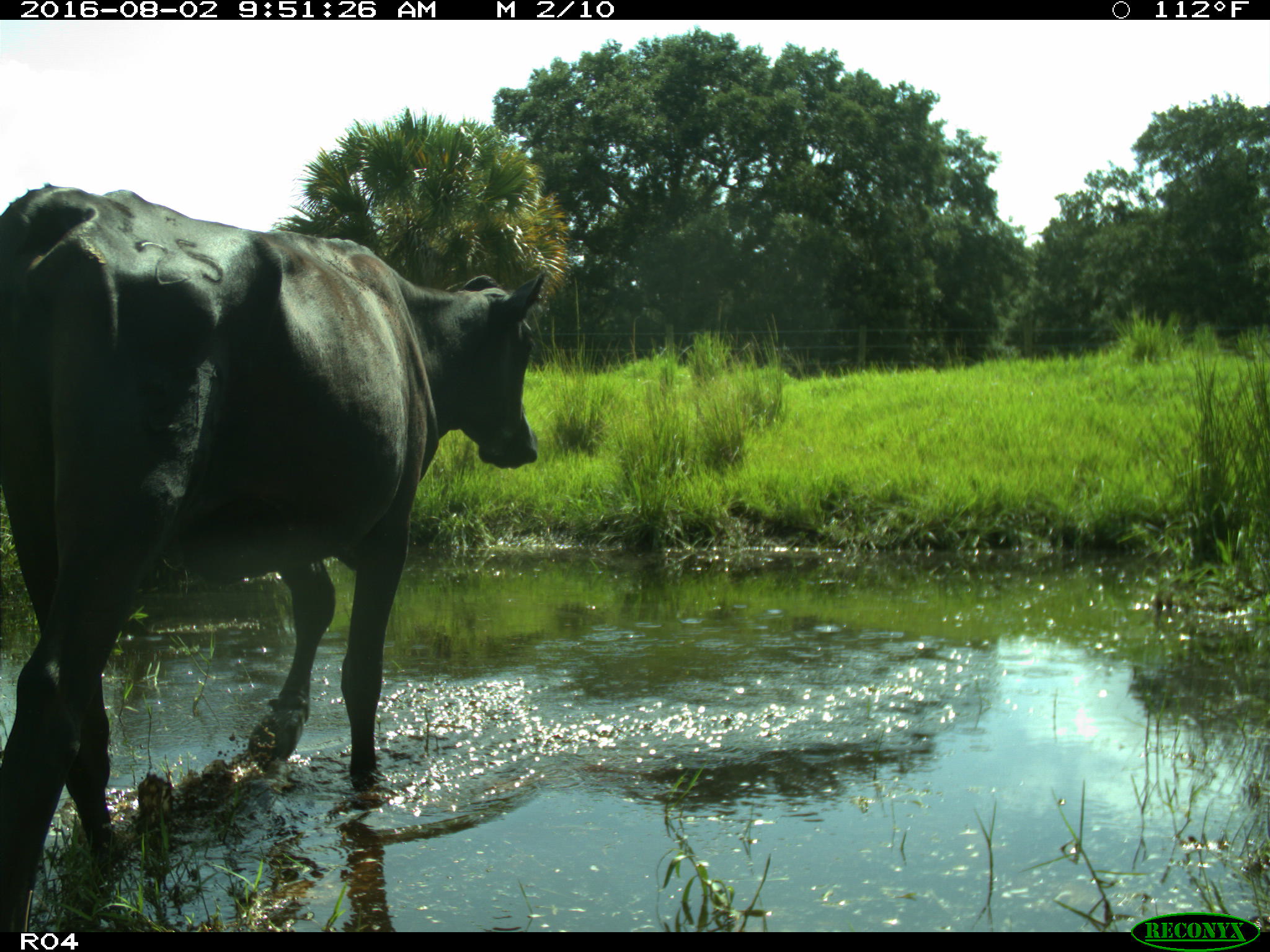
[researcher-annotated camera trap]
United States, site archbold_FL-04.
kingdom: Animalia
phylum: Chordata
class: Mammalia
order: Artiodactyla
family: Bovidae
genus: Bos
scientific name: Bos taurus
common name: domestic cow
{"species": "Bos taurus (domestic cow)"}